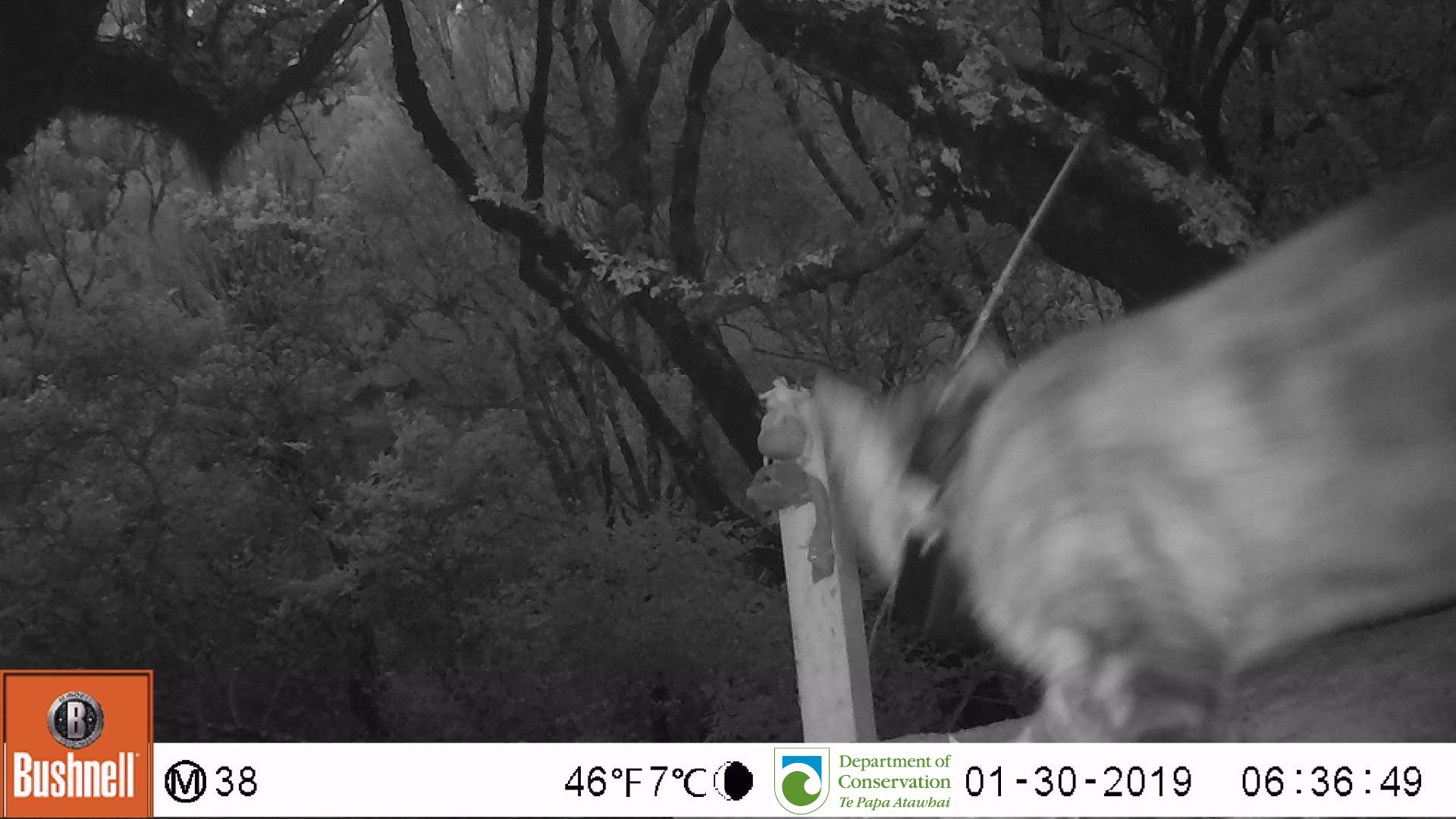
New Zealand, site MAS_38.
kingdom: Animalia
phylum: Chordata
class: Mammalia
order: Carnivora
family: Felidae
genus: Felis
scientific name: Felis catus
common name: domestic cat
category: cat